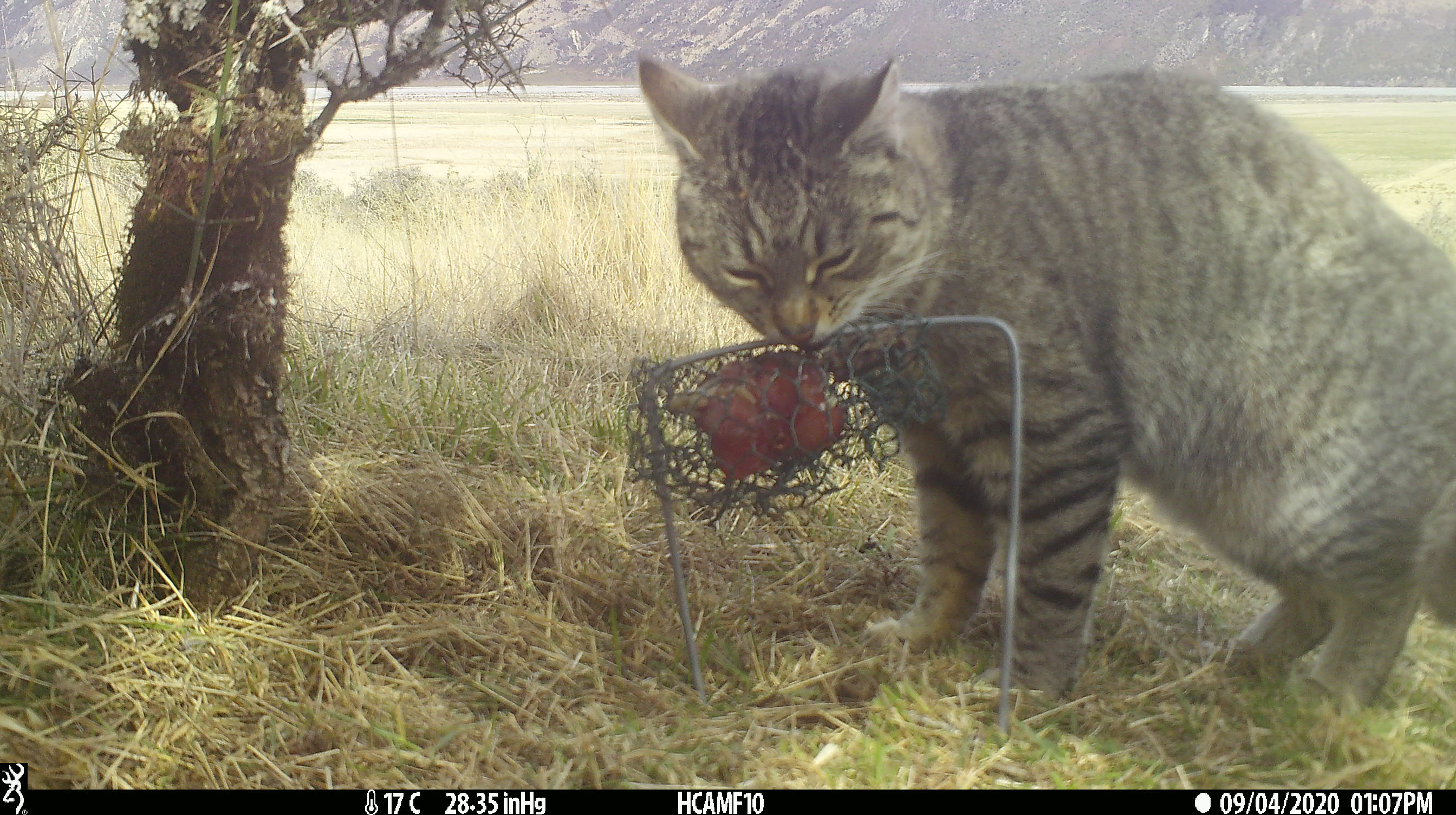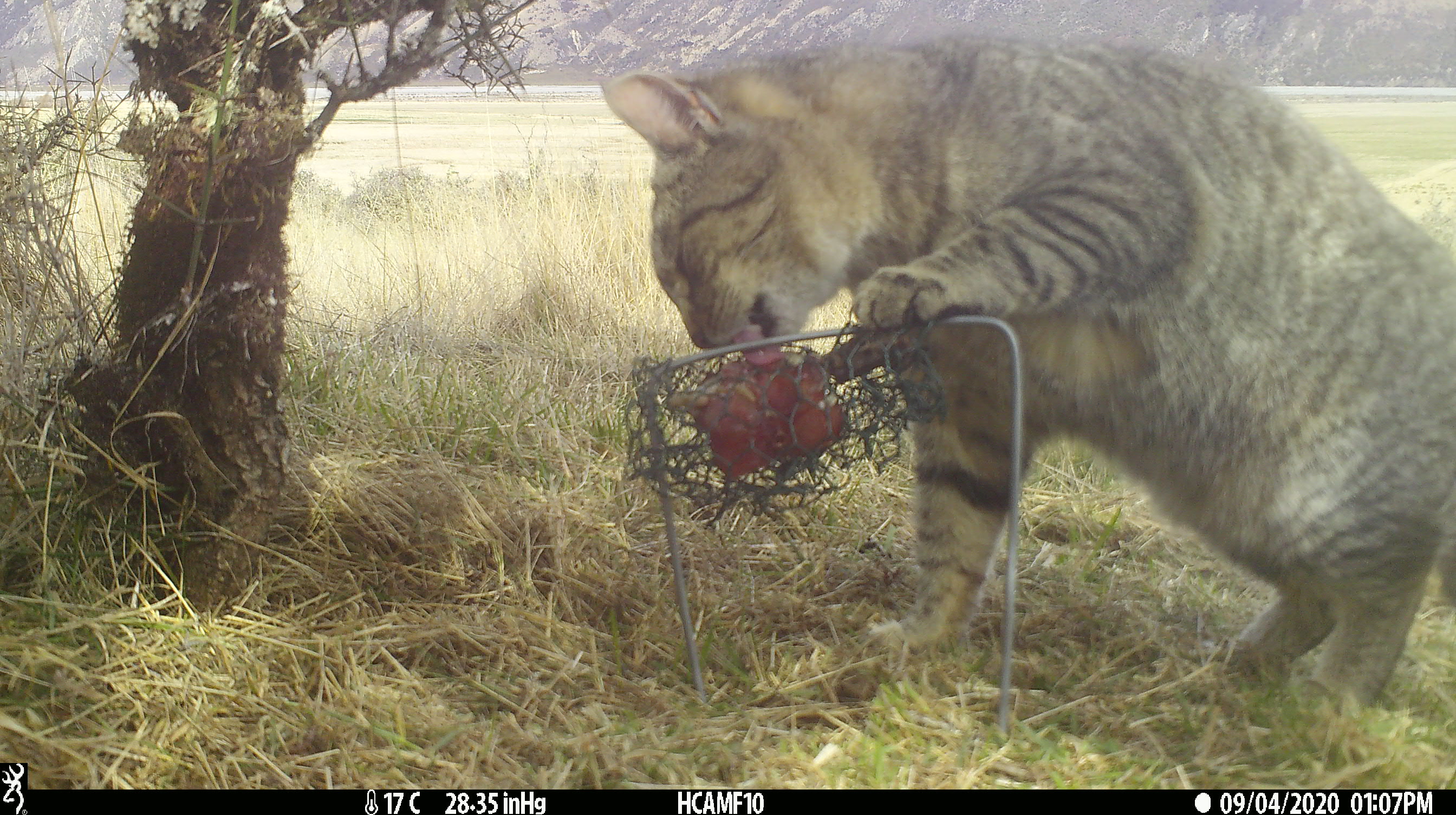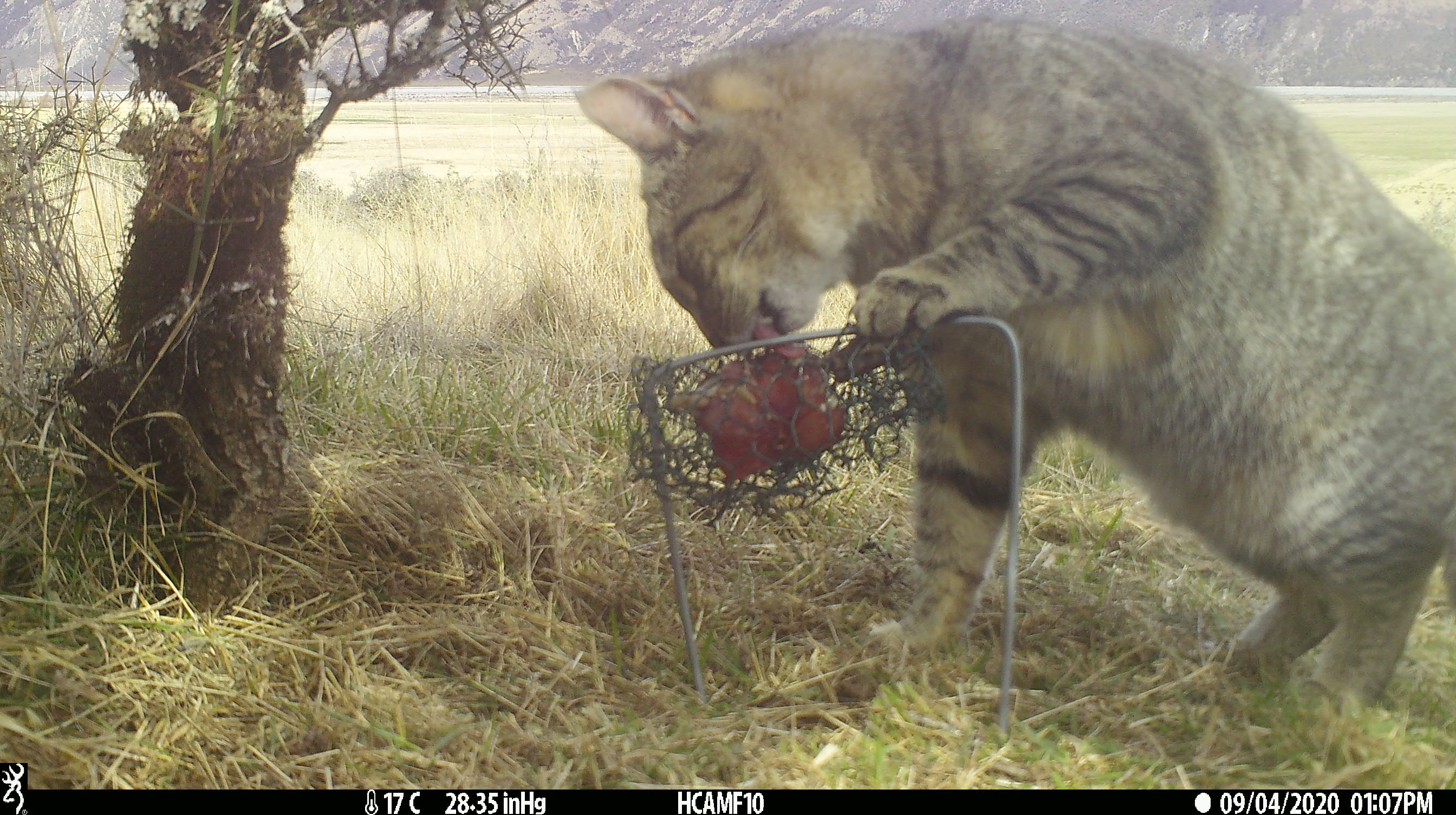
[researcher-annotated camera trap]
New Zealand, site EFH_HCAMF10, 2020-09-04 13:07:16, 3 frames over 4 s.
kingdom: Animalia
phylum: Chordata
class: Mammalia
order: Carnivora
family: Felidae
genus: Felis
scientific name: Felis catus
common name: domestic cat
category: cat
Cat (domestic cat) (Felis catus).